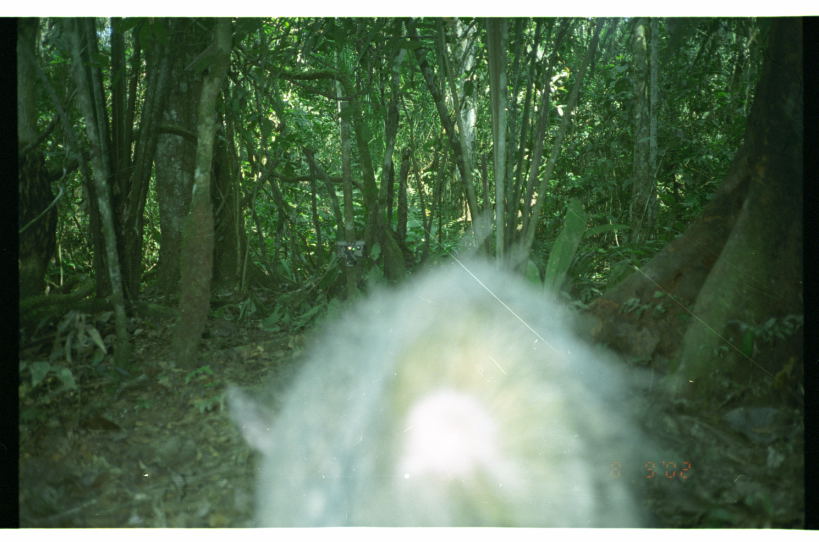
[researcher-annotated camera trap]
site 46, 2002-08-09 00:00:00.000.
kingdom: Animalia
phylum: Chordata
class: Mammalia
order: Artiodactyla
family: Tayassuidae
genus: Tayassu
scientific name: Tayassu pecari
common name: white-lipped peccary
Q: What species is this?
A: Tayassu pecari (white-lipped peccary).